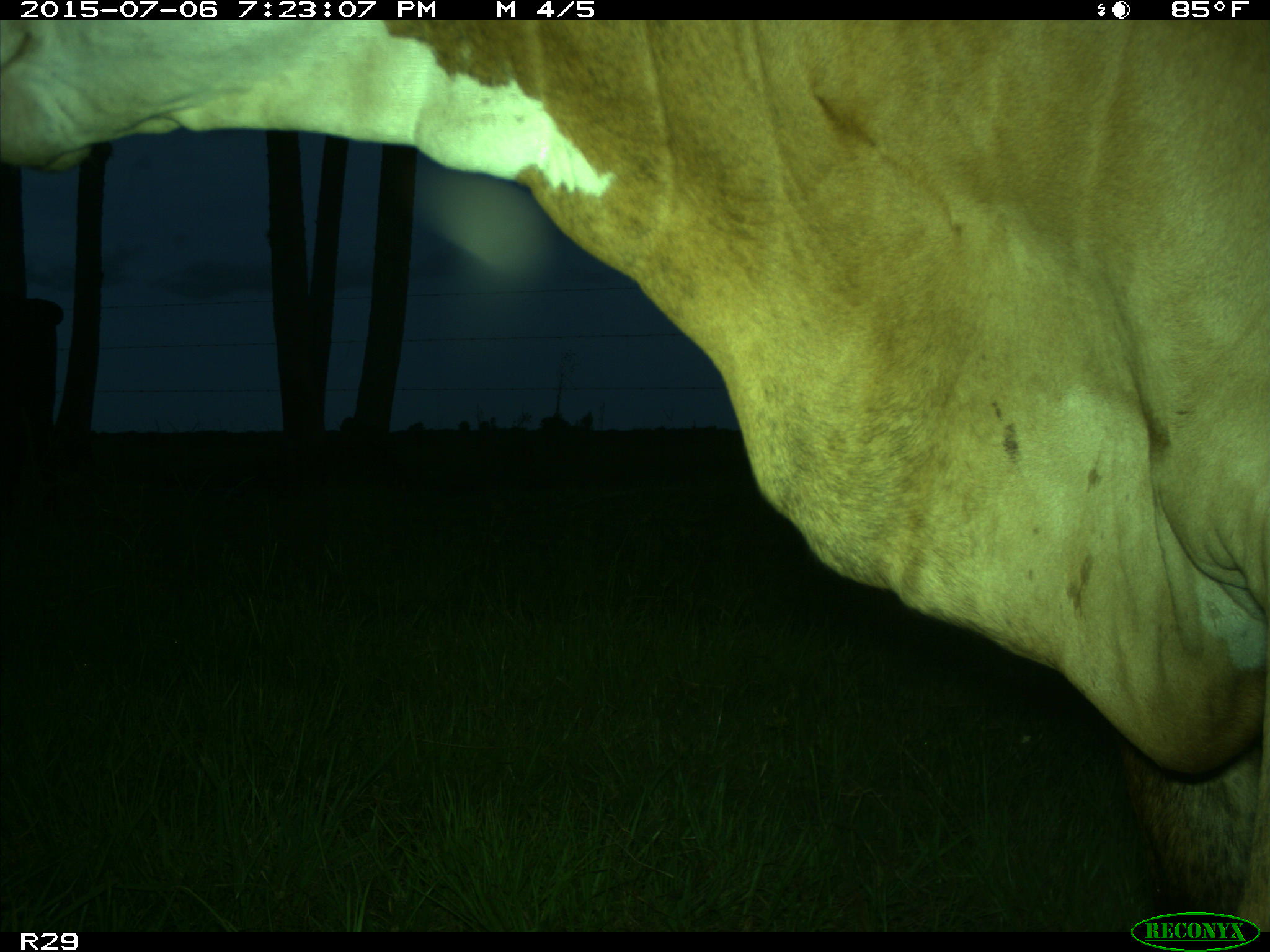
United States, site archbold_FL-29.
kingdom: Animalia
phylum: Chordata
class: Mammalia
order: Artiodactyla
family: Bovidae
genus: Bos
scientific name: Bos taurus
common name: domestic cow